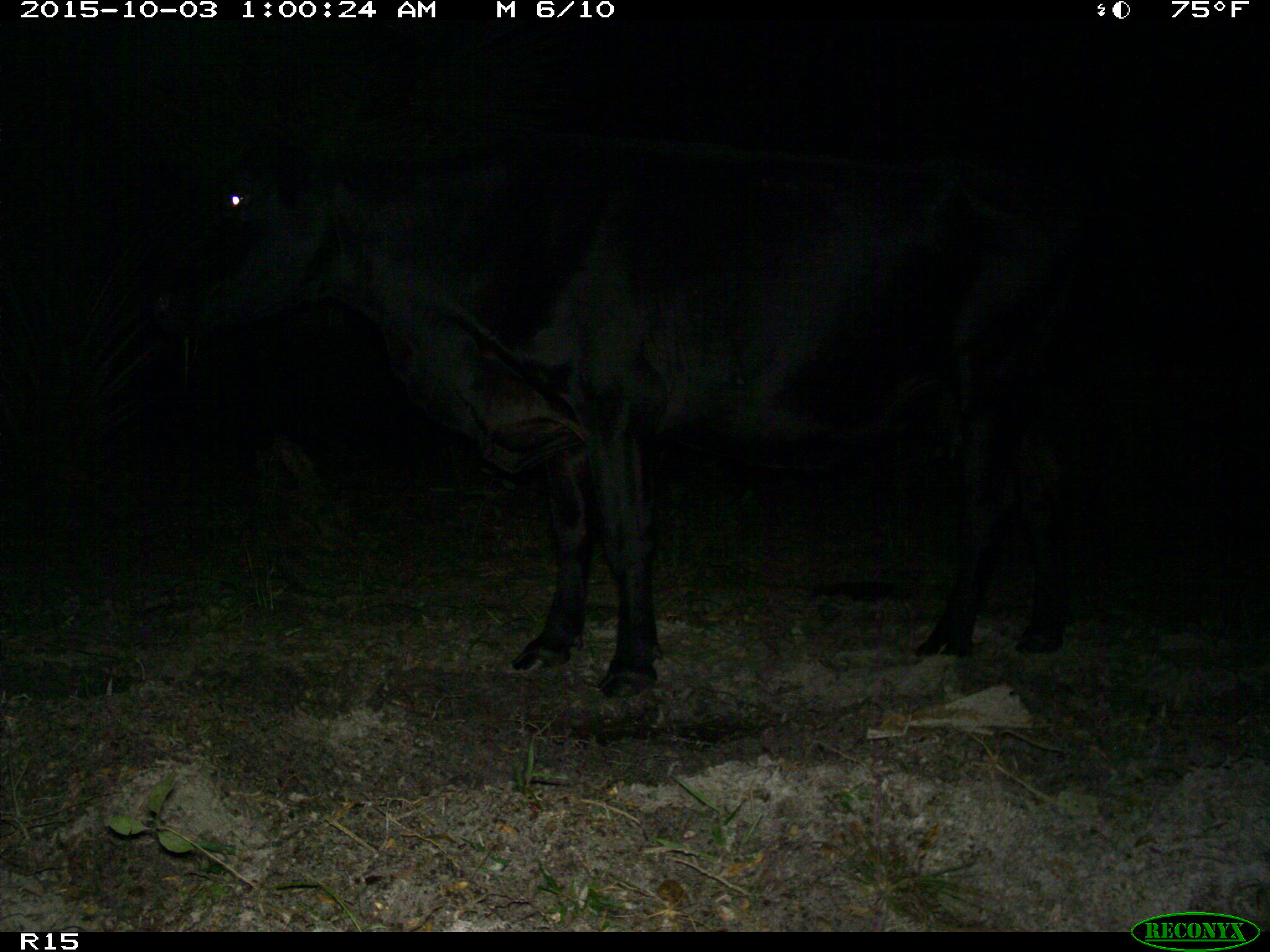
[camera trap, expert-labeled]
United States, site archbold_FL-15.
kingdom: Animalia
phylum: Chordata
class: Mammalia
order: Artiodactyla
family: Bovidae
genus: Bos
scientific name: Bos taurus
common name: domestic cow